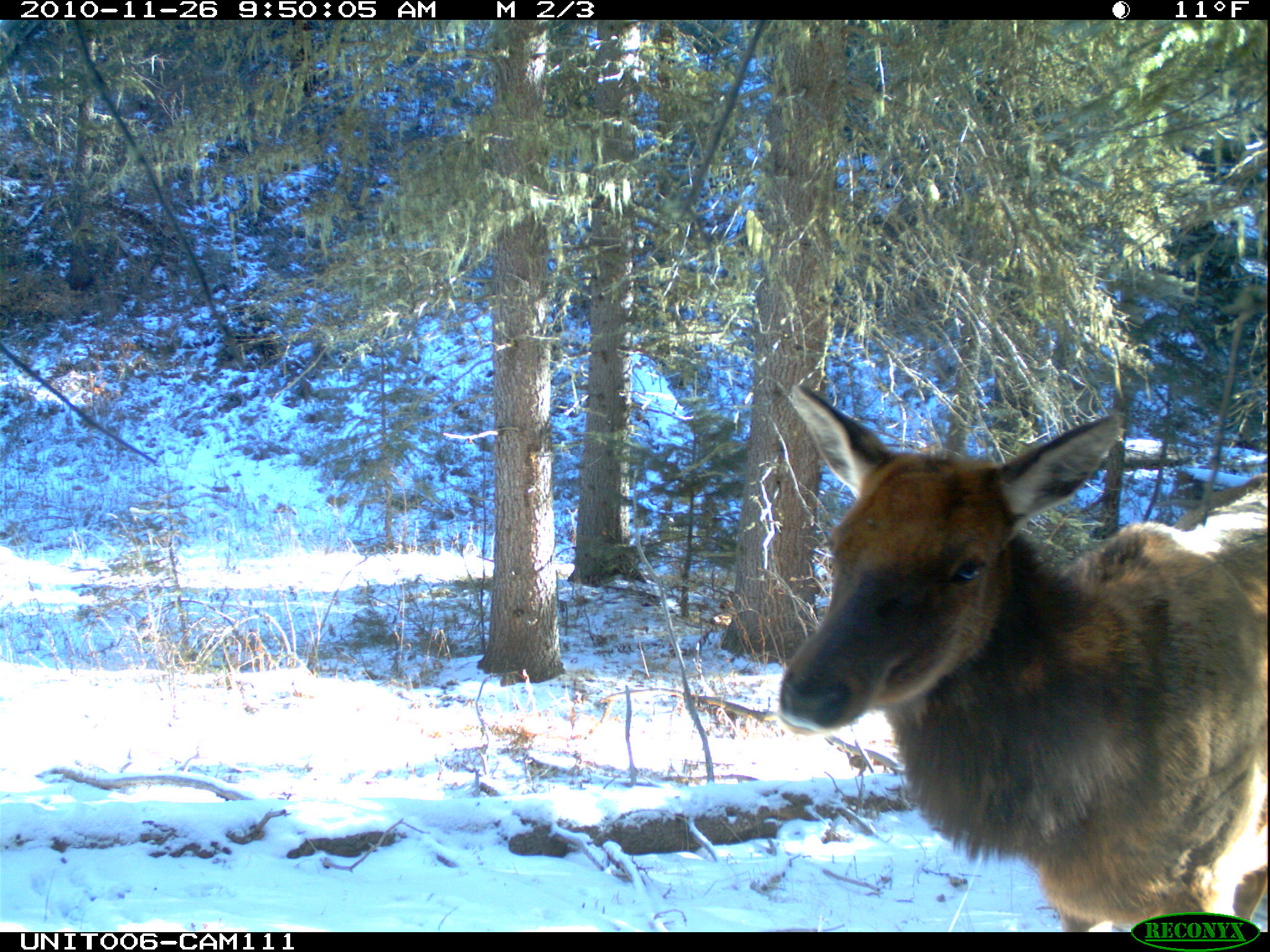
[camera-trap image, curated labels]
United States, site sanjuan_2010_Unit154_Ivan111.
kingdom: Animalia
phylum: Chordata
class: Mammalia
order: Artiodactyla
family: Cervidae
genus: Cervus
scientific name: Cervus elaphus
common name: red deer